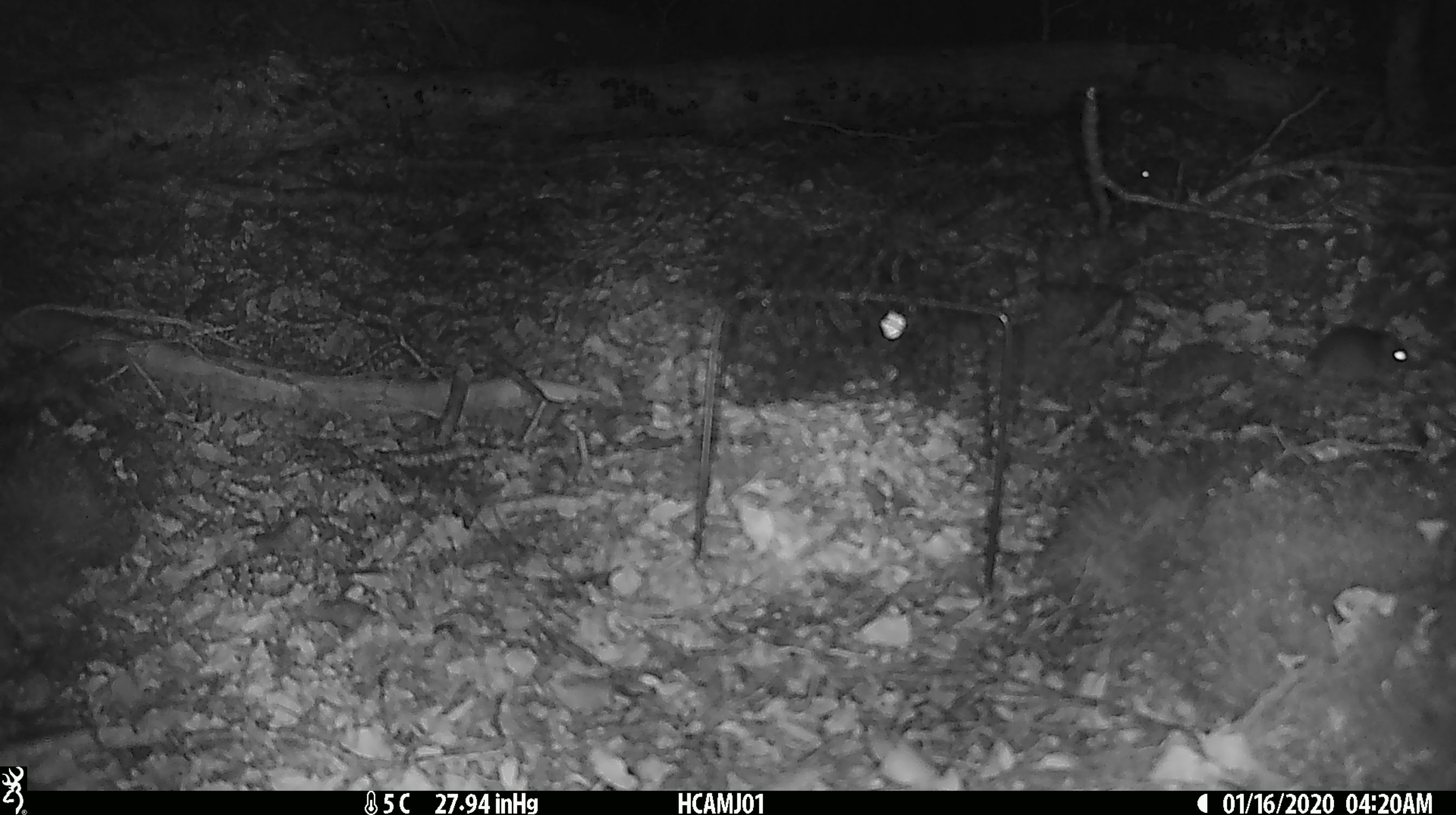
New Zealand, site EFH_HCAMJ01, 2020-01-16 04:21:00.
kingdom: Animalia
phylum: Chordata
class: Mammalia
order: Rodentia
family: Muridae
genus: Mus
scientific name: Mus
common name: mouse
Mouse (Mus).